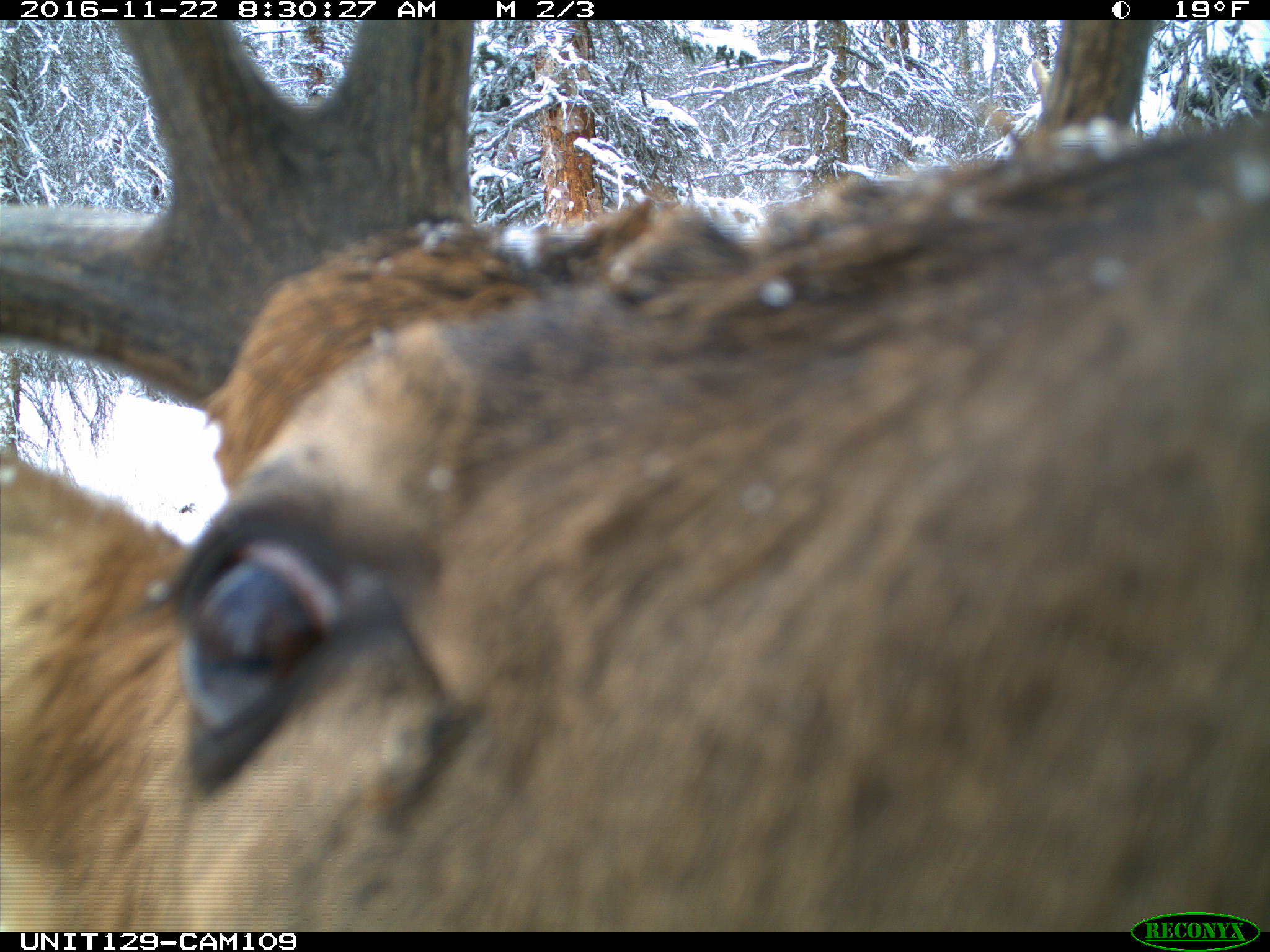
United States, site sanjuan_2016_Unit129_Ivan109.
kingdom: Animalia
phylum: Chordata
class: Mammalia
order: Artiodactyla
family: Cervidae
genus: Cervus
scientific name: Cervus elaphus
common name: red deer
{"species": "Cervus elaphus (red deer)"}